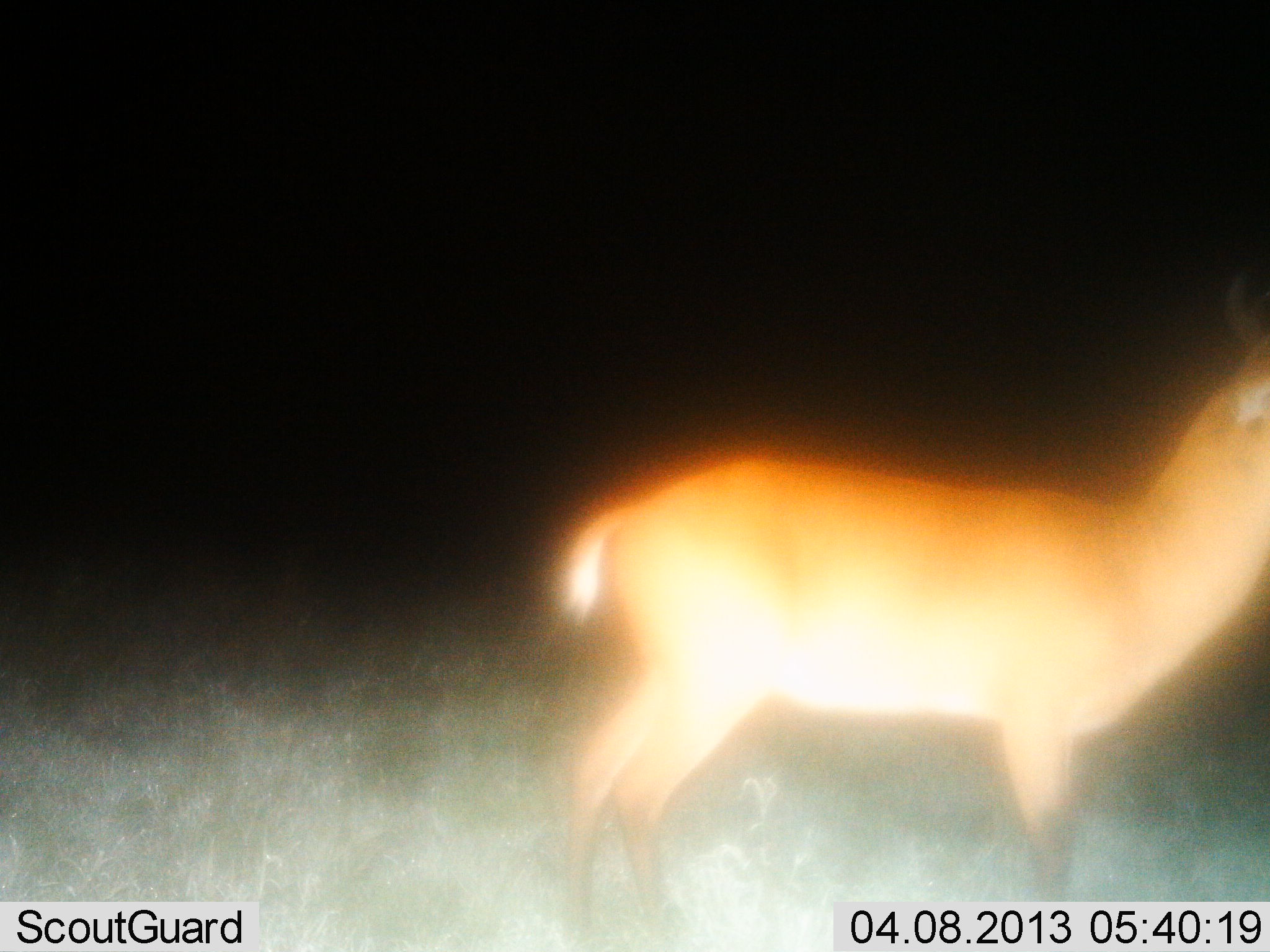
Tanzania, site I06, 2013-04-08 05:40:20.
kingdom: Animalia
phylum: Chordata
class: Mammalia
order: Artiodactyla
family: Bovidae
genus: Redunca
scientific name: Redunca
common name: reedbuck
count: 1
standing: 100%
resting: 0%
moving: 0%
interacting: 0%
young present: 0%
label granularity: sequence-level